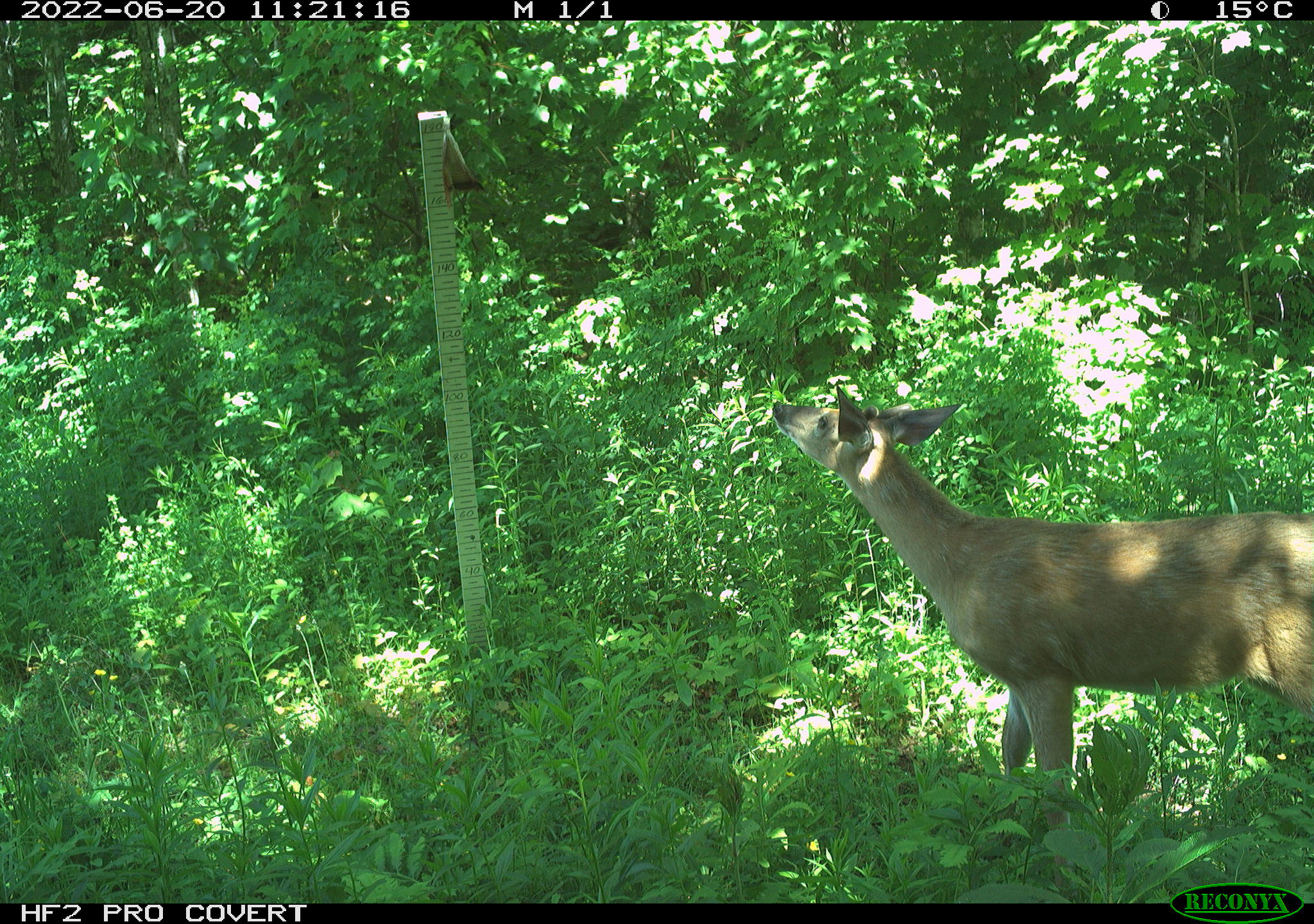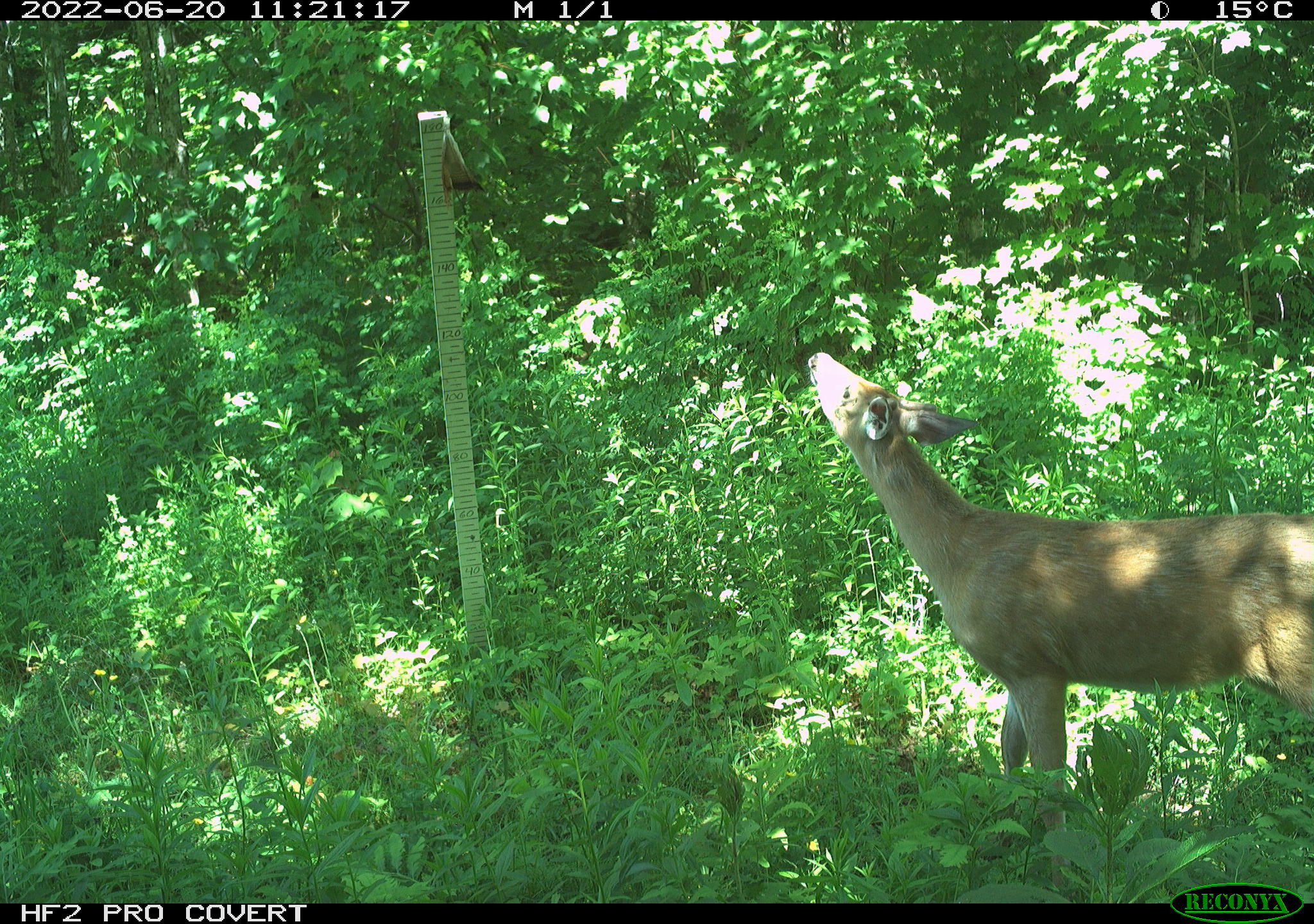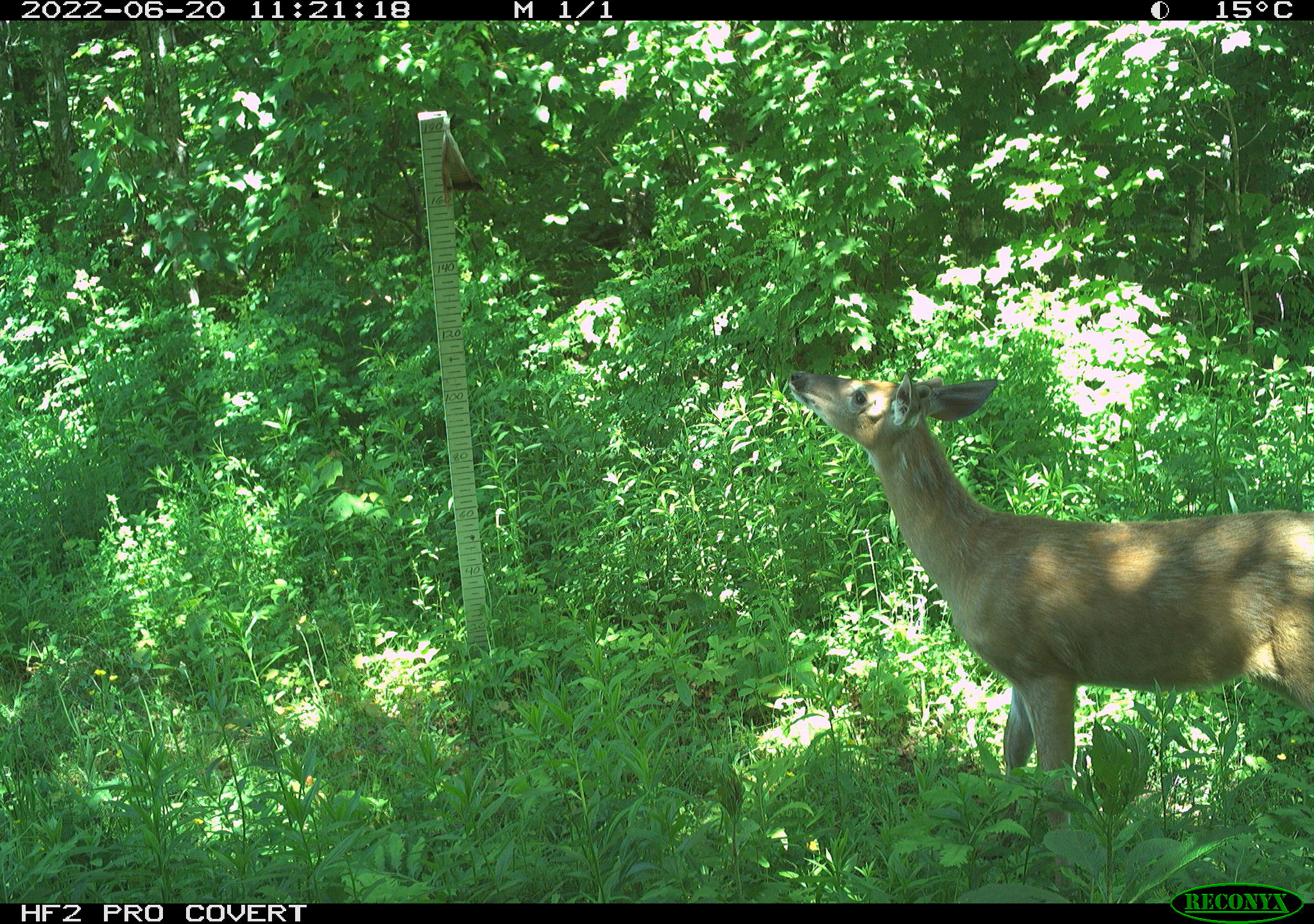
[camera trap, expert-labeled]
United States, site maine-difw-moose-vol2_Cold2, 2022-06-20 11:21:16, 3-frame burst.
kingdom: Animalia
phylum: Chordata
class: Mammalia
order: Artiodactyla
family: Cervidae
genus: Odocoileus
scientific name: Odocoileus virginianus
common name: white-tailed deer